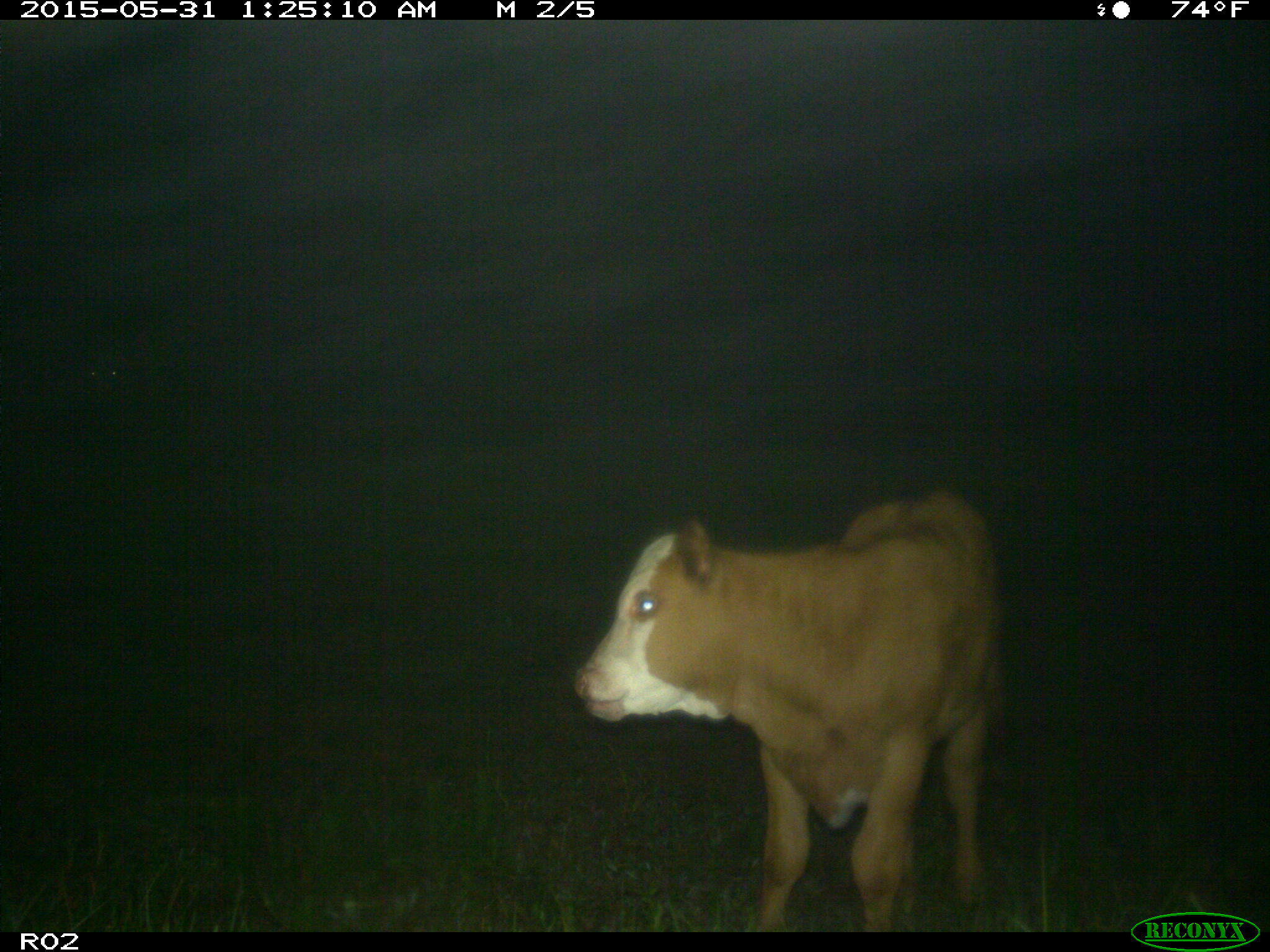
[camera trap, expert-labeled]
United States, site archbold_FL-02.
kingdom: Animalia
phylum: Chordata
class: Mammalia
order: Artiodactyla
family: Bovidae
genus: Bos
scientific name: Bos taurus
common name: domestic cow